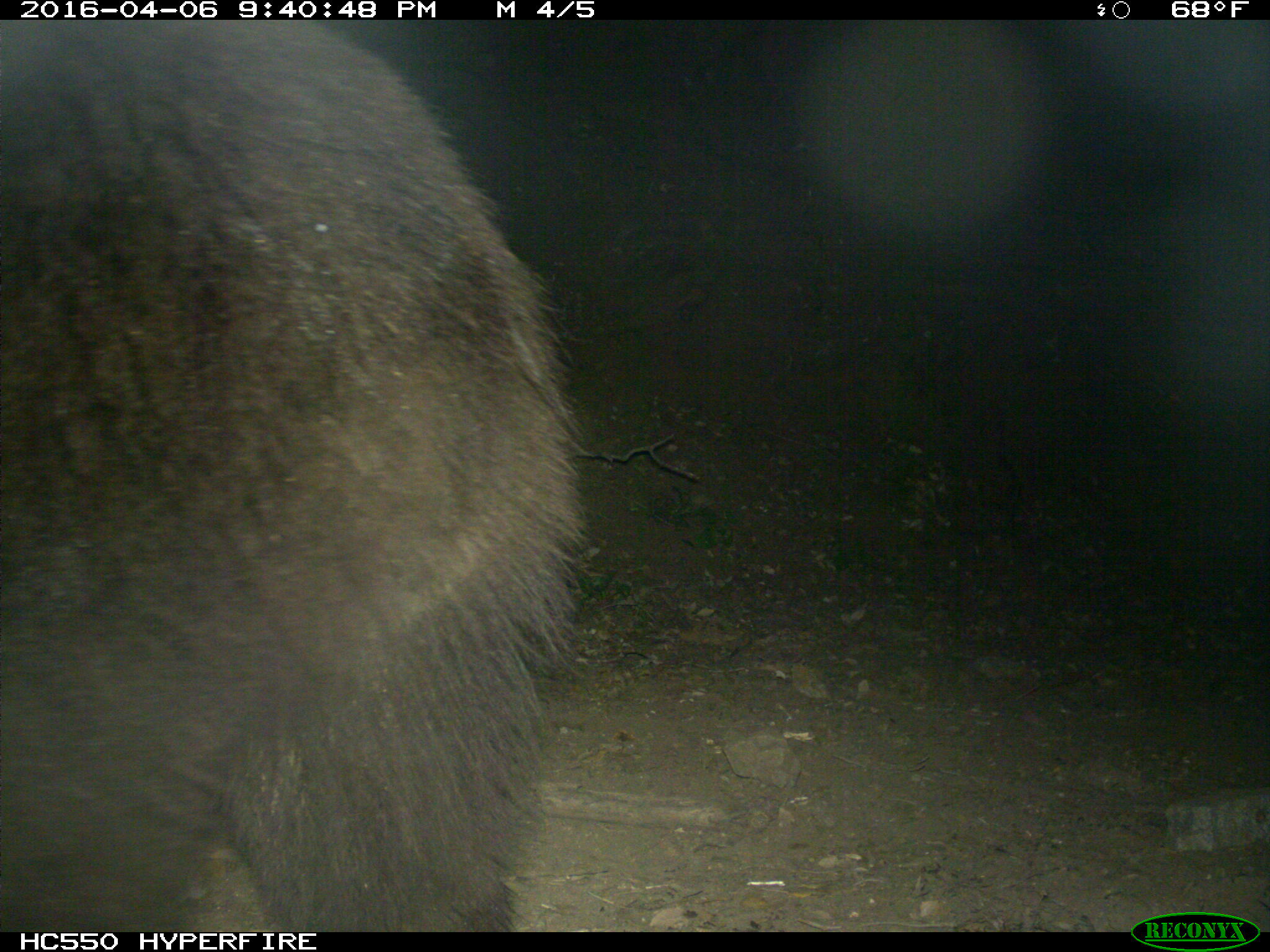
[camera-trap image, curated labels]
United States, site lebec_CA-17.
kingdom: Animalia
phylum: Chordata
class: Mammalia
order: Carnivora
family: Ursidae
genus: Ursus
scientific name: Ursus americanus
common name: american black bear